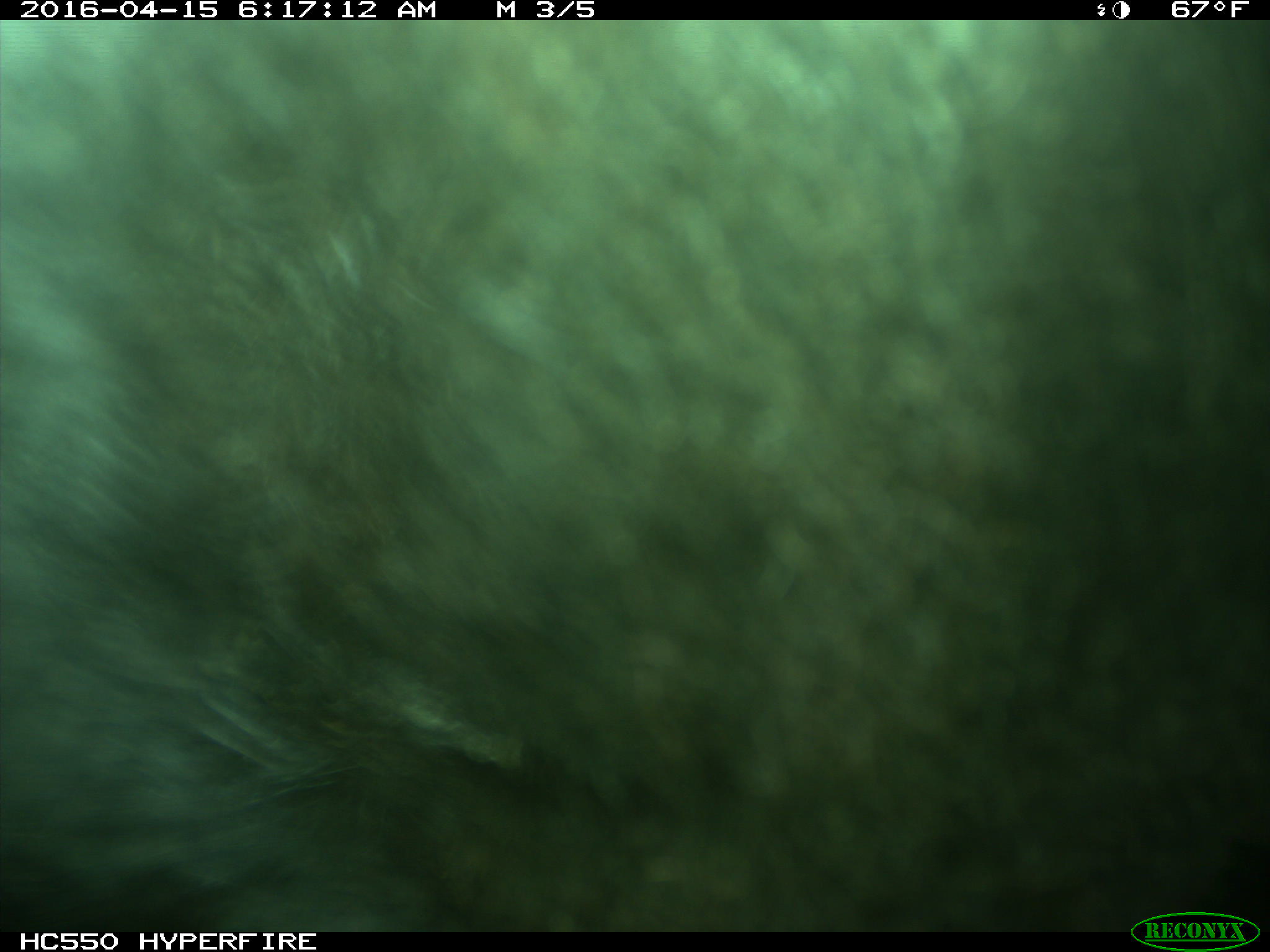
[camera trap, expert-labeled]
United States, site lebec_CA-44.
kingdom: Animalia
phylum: Chordata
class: Mammalia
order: Artiodactyla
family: Bovidae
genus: Bos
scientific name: Bos taurus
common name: domestic cow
Bos taurus (domestic cow).